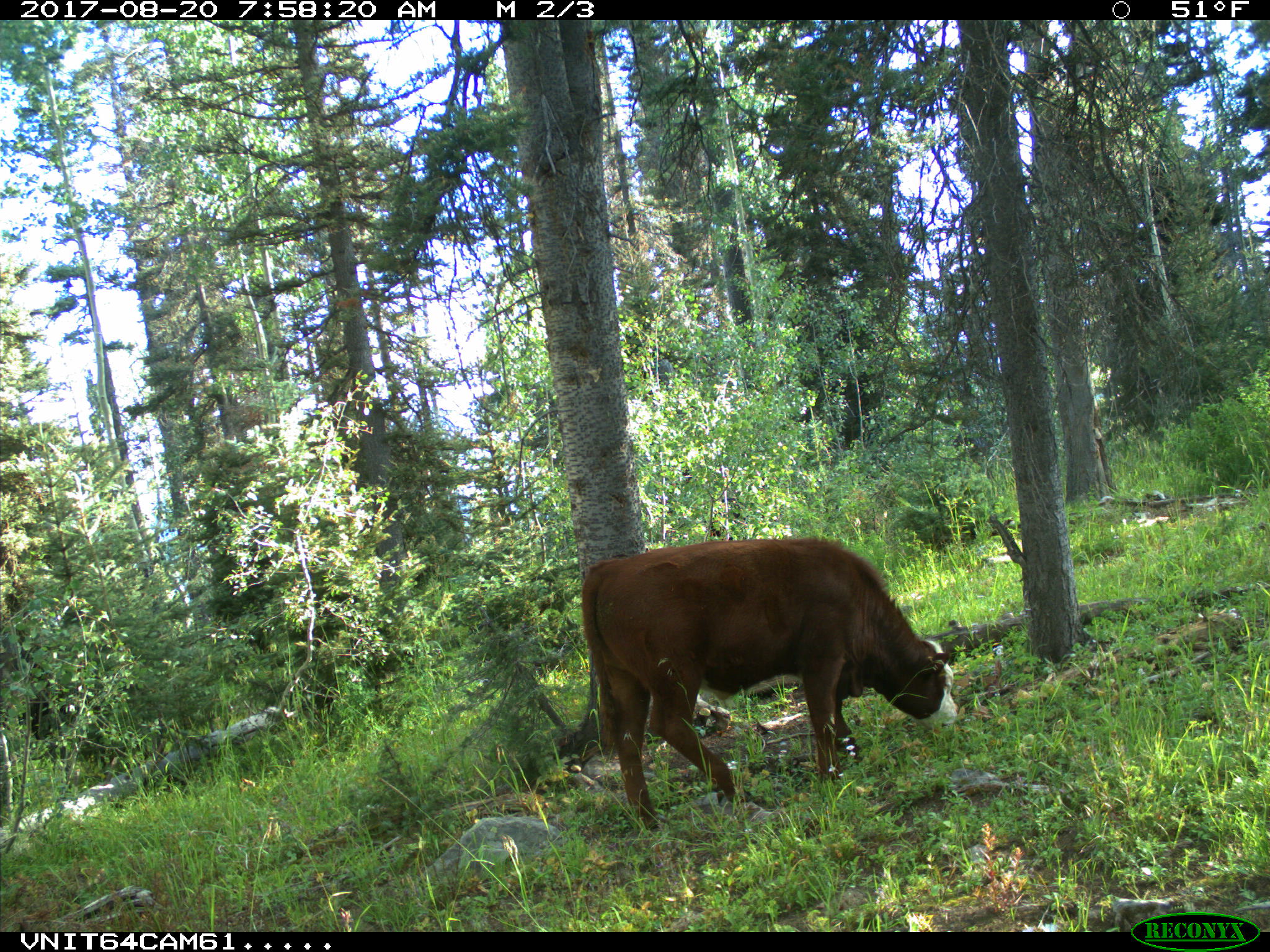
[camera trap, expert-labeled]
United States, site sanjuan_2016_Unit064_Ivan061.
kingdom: Animalia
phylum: Chordata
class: Mammalia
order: Artiodactyla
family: Bovidae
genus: Bos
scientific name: Bos taurus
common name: domestic cow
Bos taurus (domestic cow).